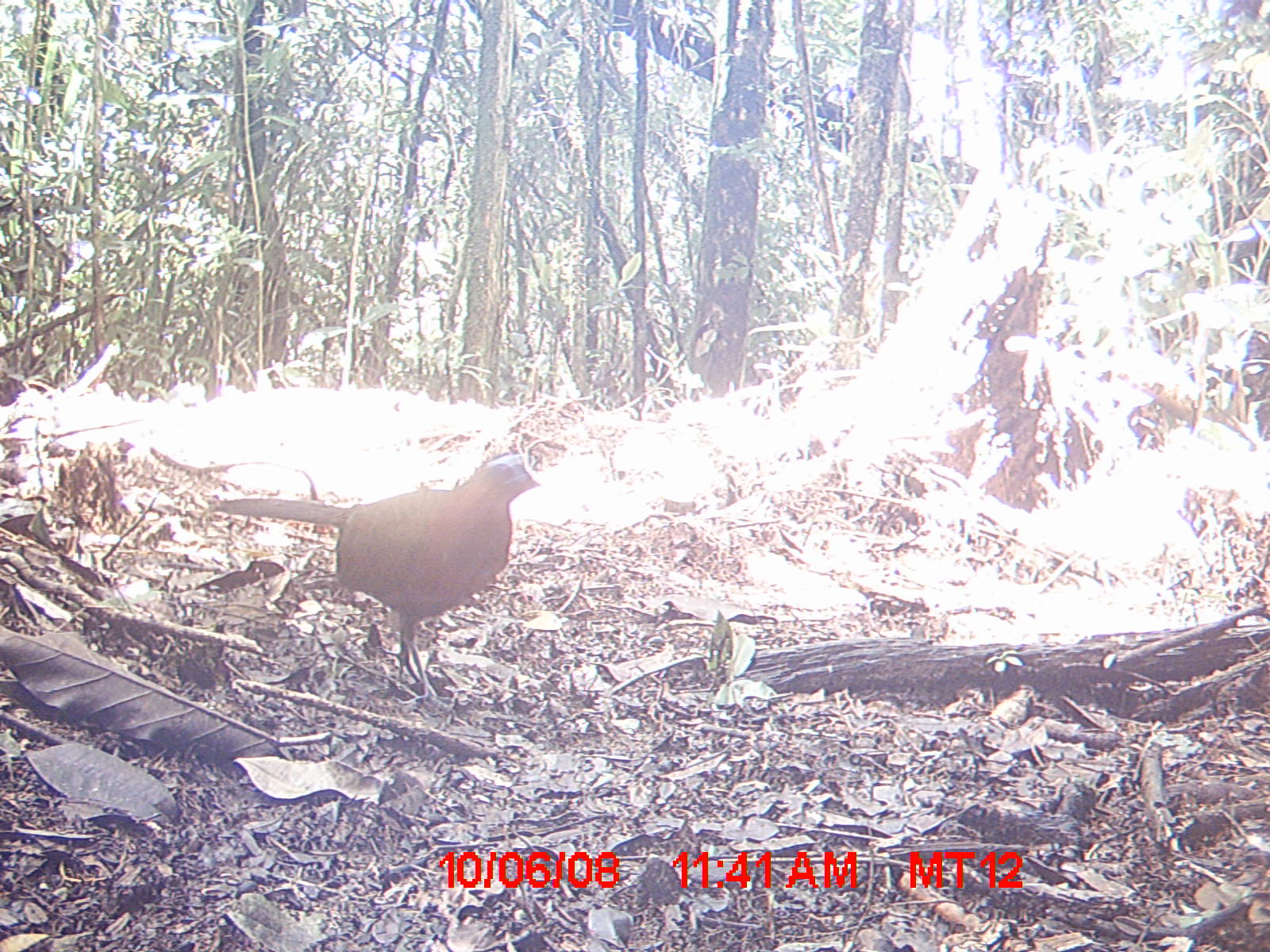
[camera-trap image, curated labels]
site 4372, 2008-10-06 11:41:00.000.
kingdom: Animalia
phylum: Chordata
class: Aves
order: Cuculiformes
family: Cuculidae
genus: Coua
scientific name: Coua serriana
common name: red-breasted coua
Coua serriana (red-breasted coua), count 1.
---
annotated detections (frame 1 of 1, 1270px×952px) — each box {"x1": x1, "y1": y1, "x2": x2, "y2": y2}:
coua serriana: {"x1": 209, "y1": 457, "x2": 549, "y2": 695}